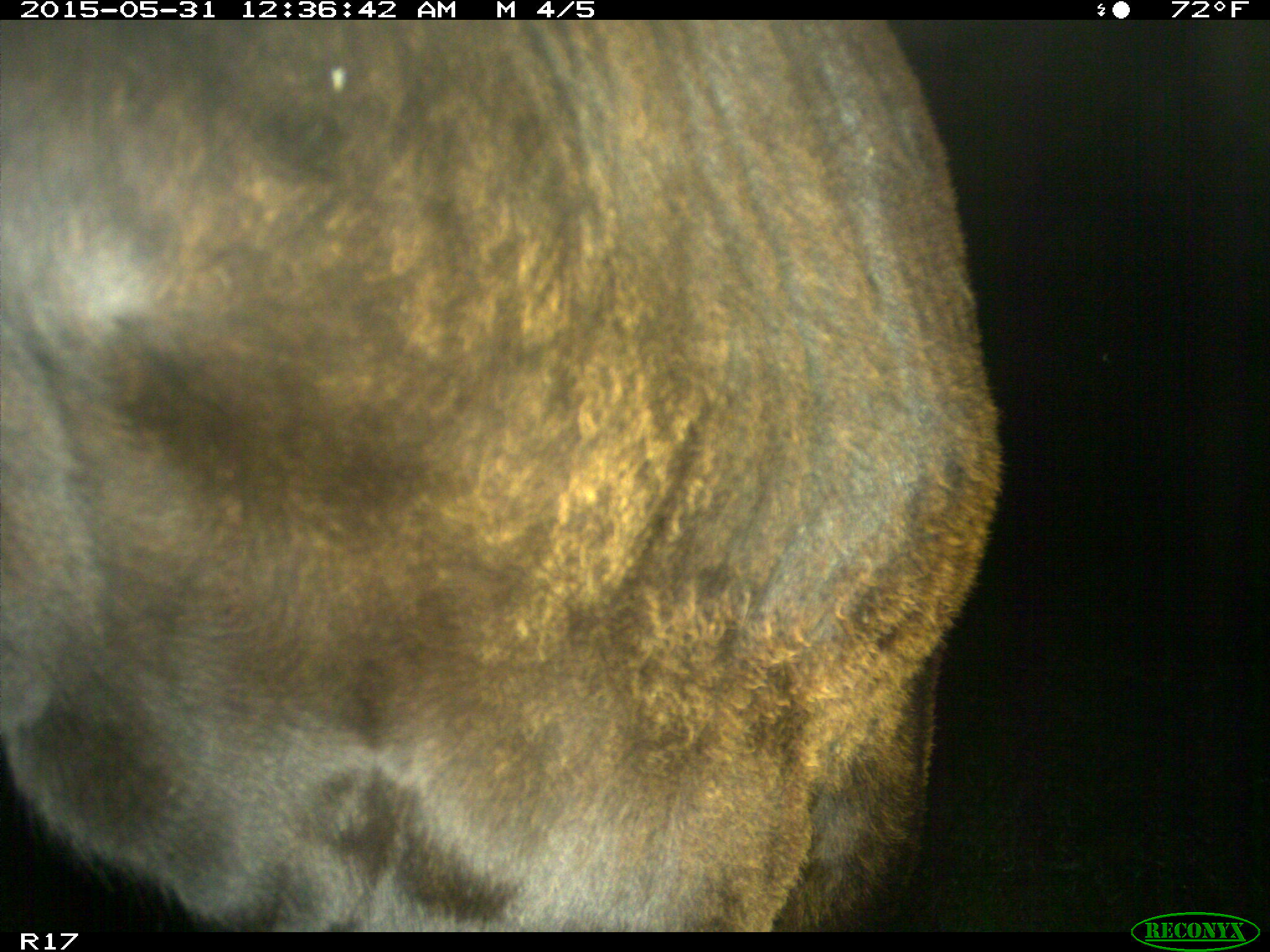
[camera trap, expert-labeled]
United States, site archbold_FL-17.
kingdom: Animalia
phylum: Chordata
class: Mammalia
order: Artiodactyla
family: Bovidae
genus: Bos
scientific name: Bos taurus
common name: domestic cow